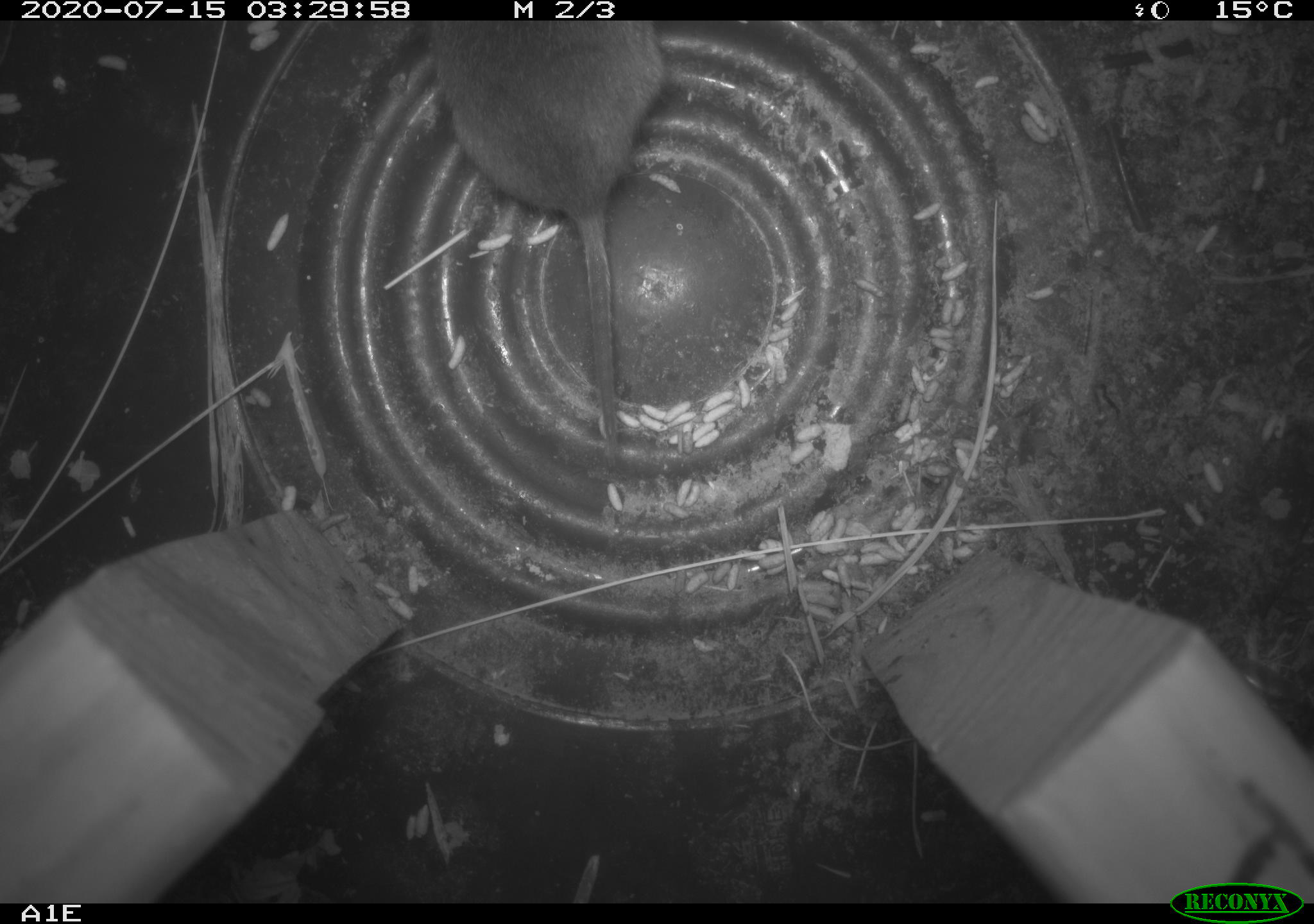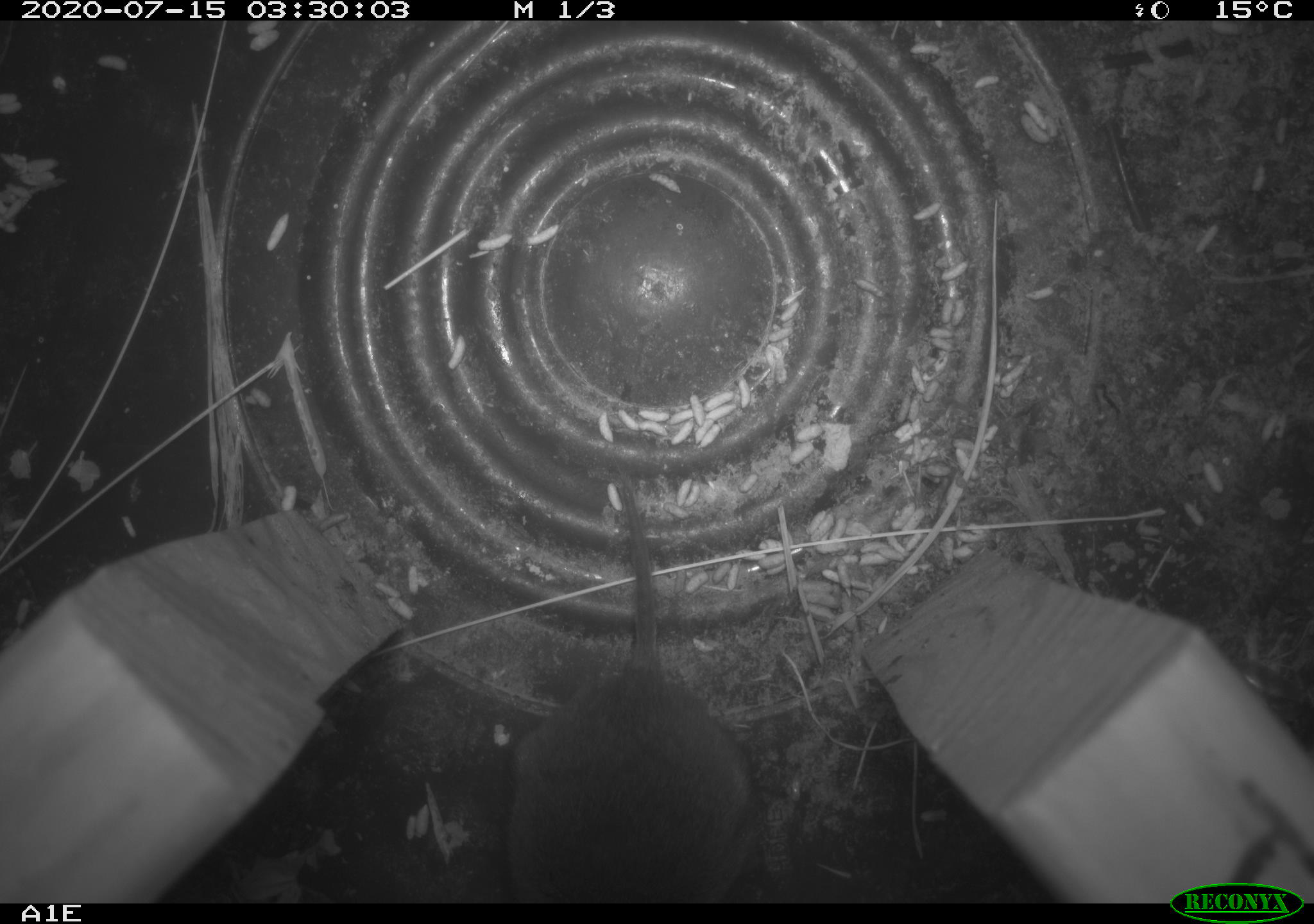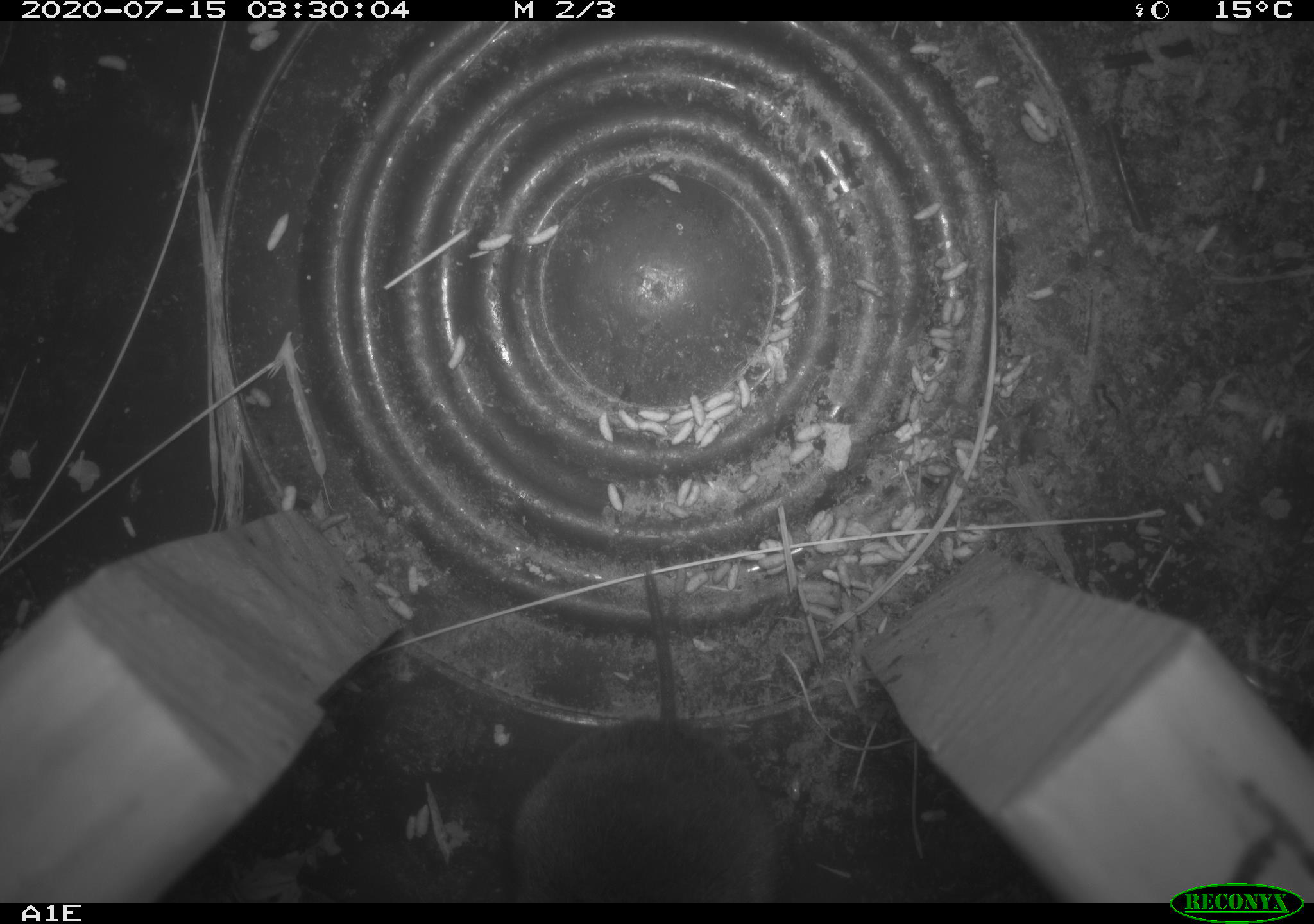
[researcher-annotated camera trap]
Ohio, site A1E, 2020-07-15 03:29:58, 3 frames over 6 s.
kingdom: Animalia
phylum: Chordata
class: Mammalia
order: Rodentia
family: Cricetidae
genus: Microtus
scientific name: Microtus pennsylvanicus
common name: meadow vole